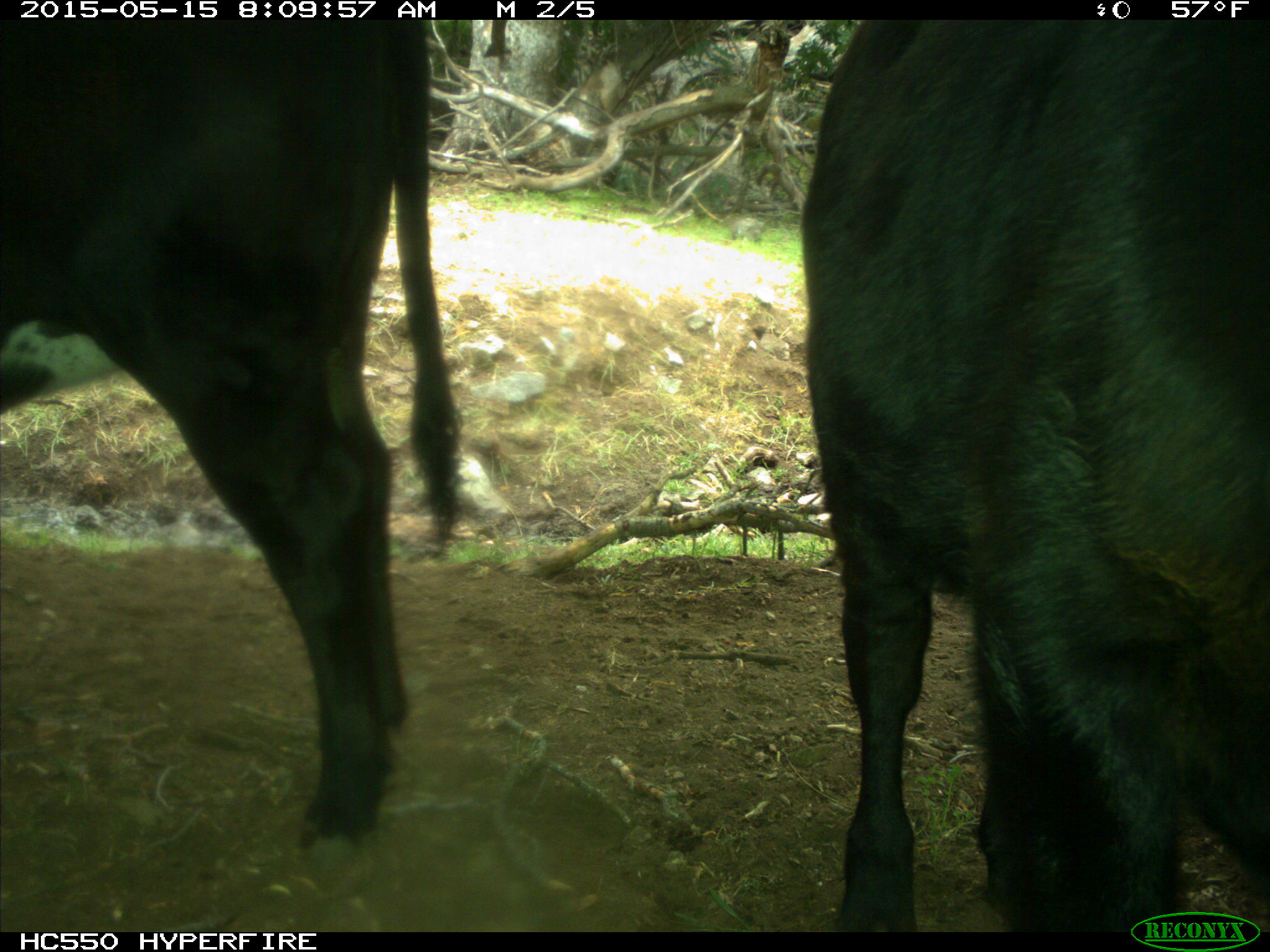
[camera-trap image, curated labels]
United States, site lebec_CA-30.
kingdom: Animalia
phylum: Chordata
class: Mammalia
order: Artiodactyla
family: Bovidae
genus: Bos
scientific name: Bos taurus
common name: domestic cow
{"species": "Bos taurus (domestic cow)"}